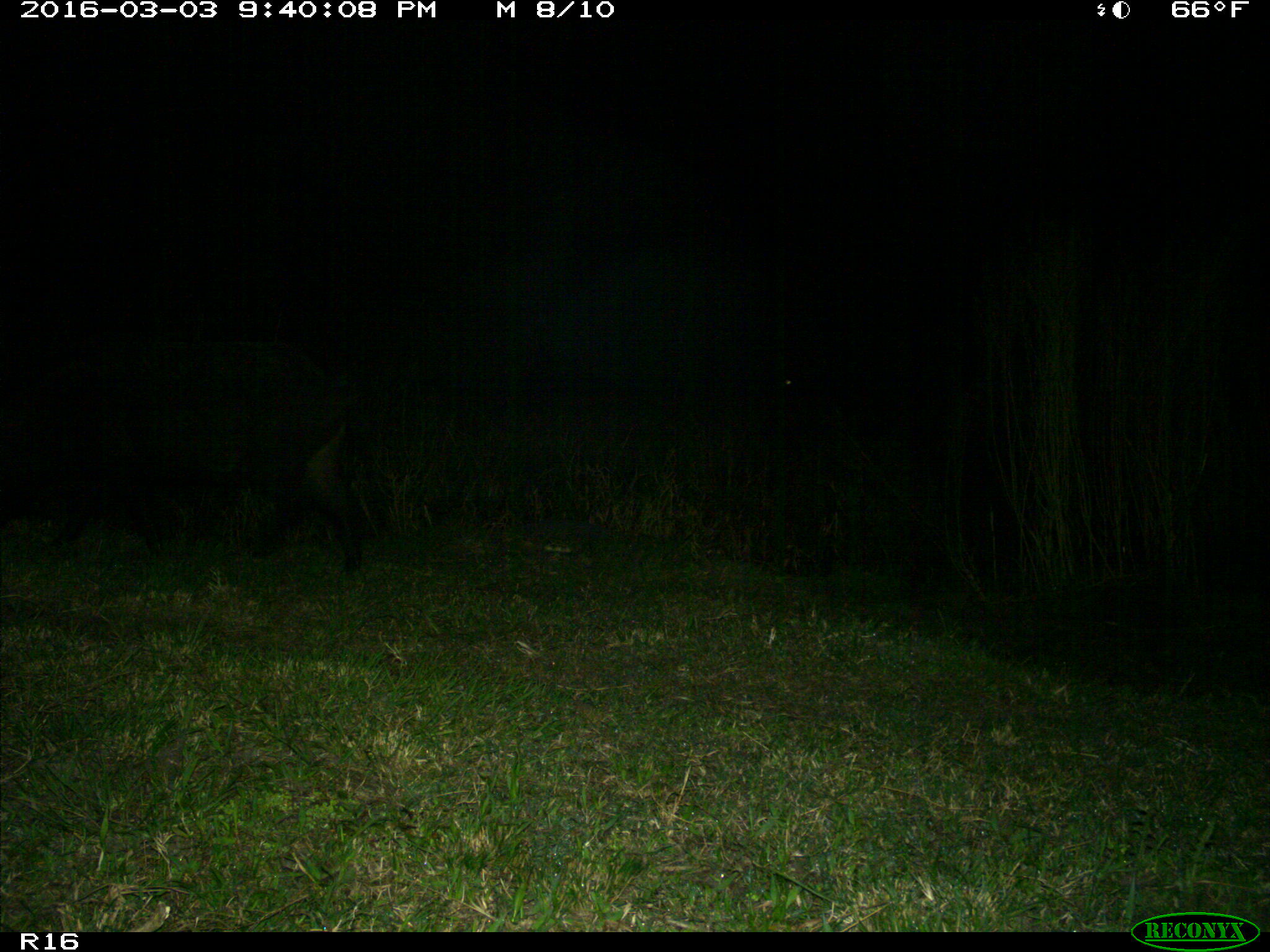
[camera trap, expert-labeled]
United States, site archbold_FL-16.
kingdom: Animalia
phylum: Chordata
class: Mammalia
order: Artiodactyla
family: Suidae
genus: Sus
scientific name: Sus scrofa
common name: wild boar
Sus scrofa (wild boar).